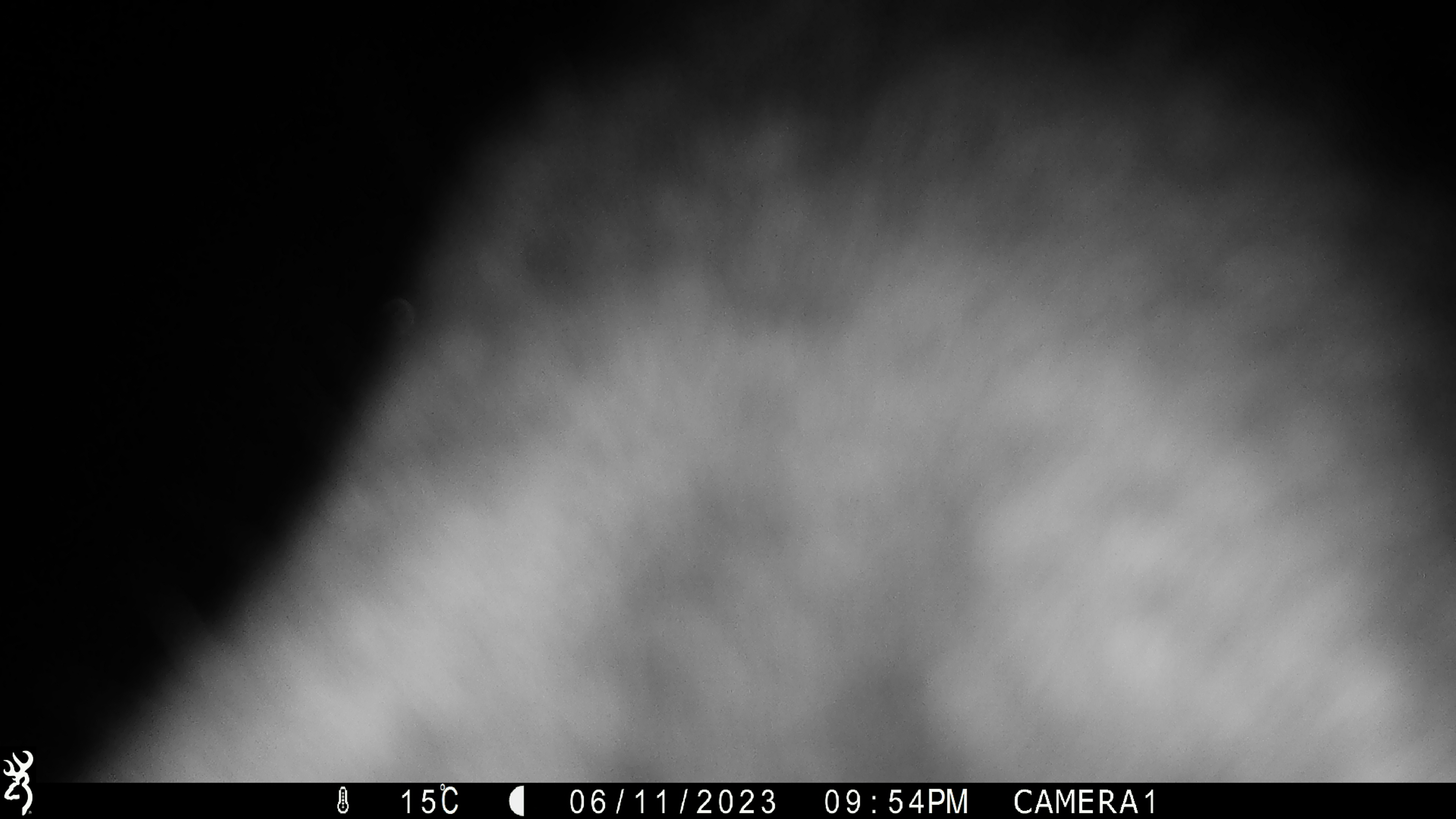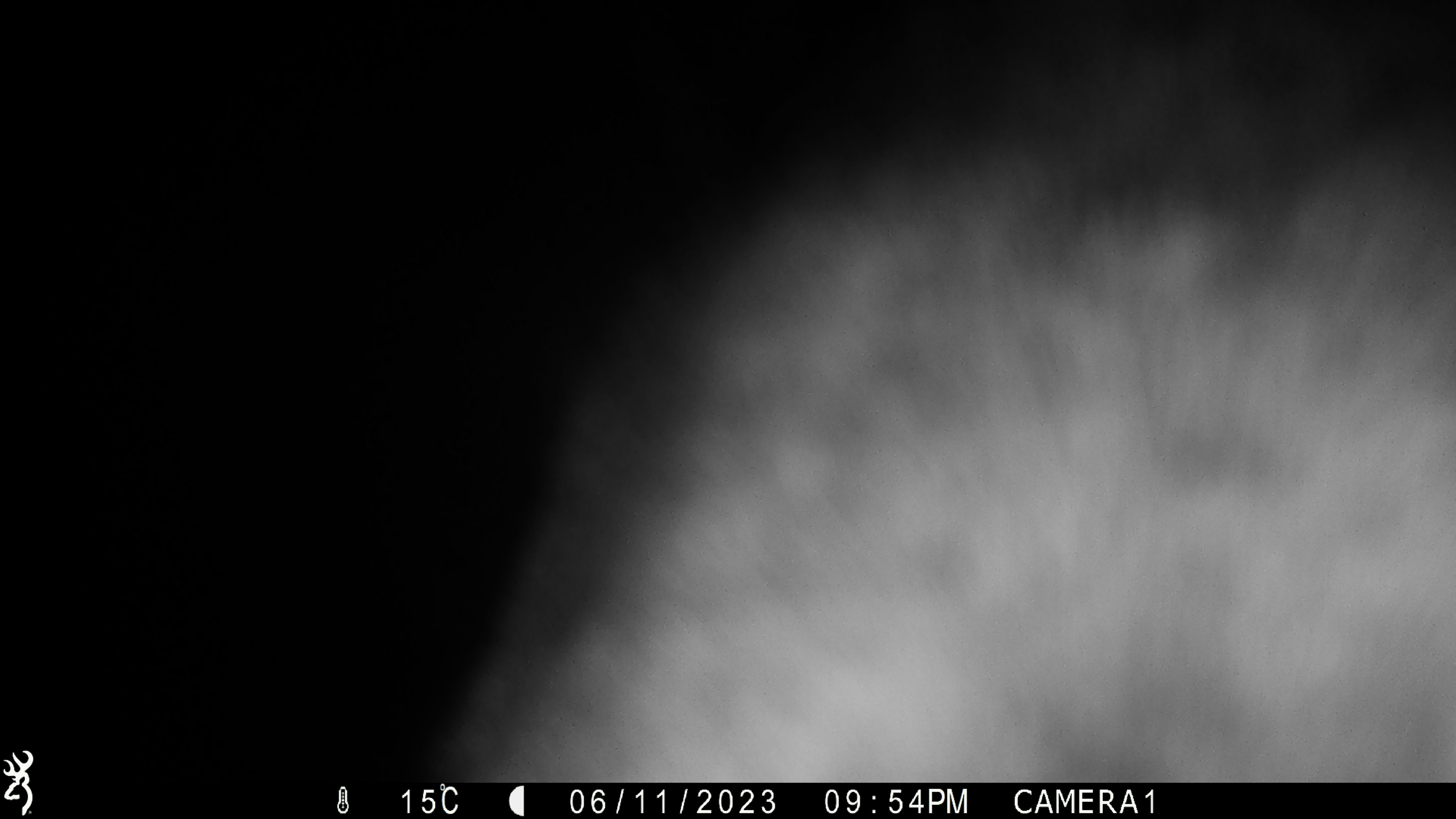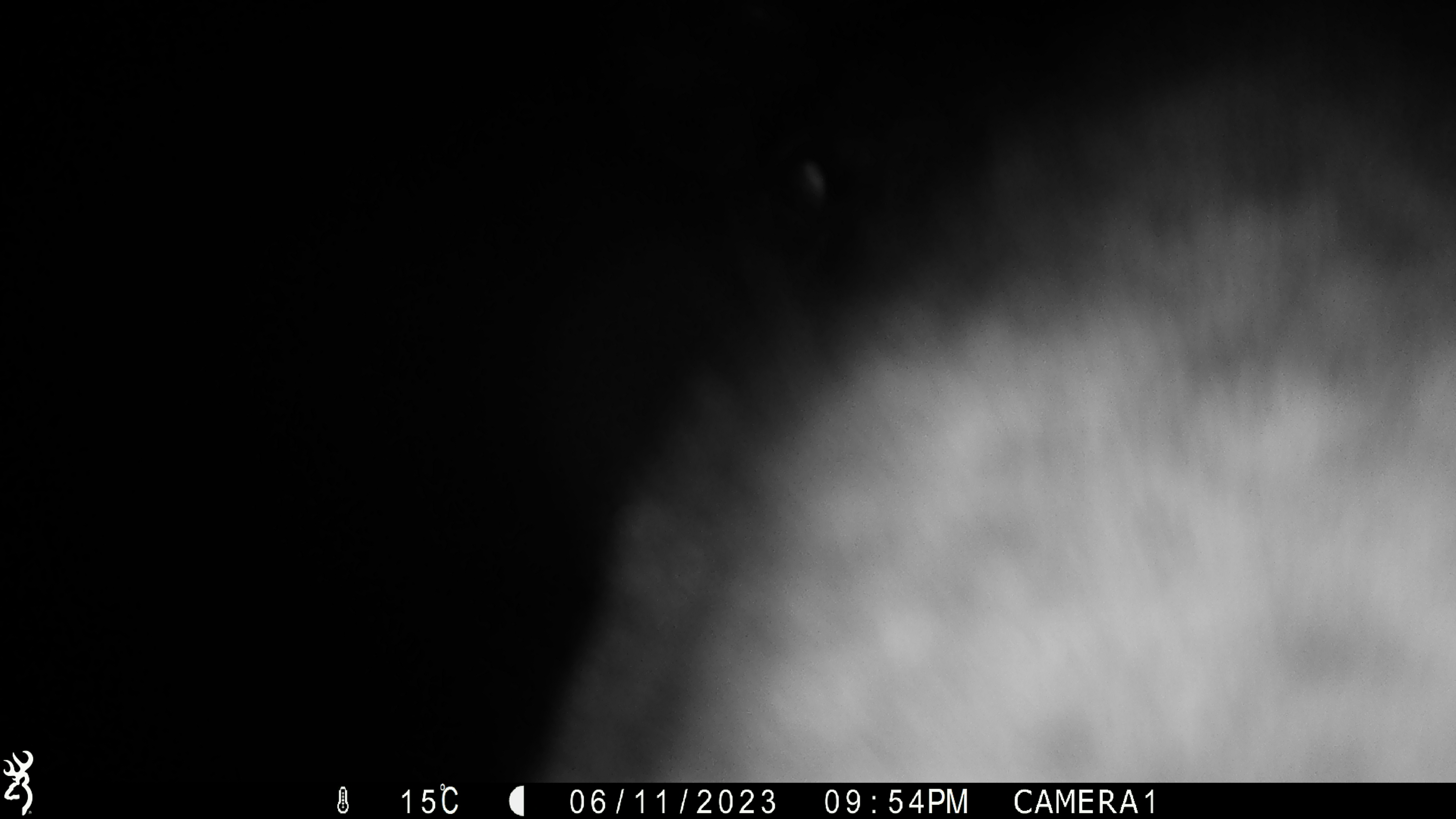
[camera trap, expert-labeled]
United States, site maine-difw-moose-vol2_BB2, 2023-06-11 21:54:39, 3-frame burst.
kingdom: Animalia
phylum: Chordata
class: Mammalia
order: Artiodactyla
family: Cervidae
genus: Alces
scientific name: Alces alces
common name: moose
Moose (Alces alces).